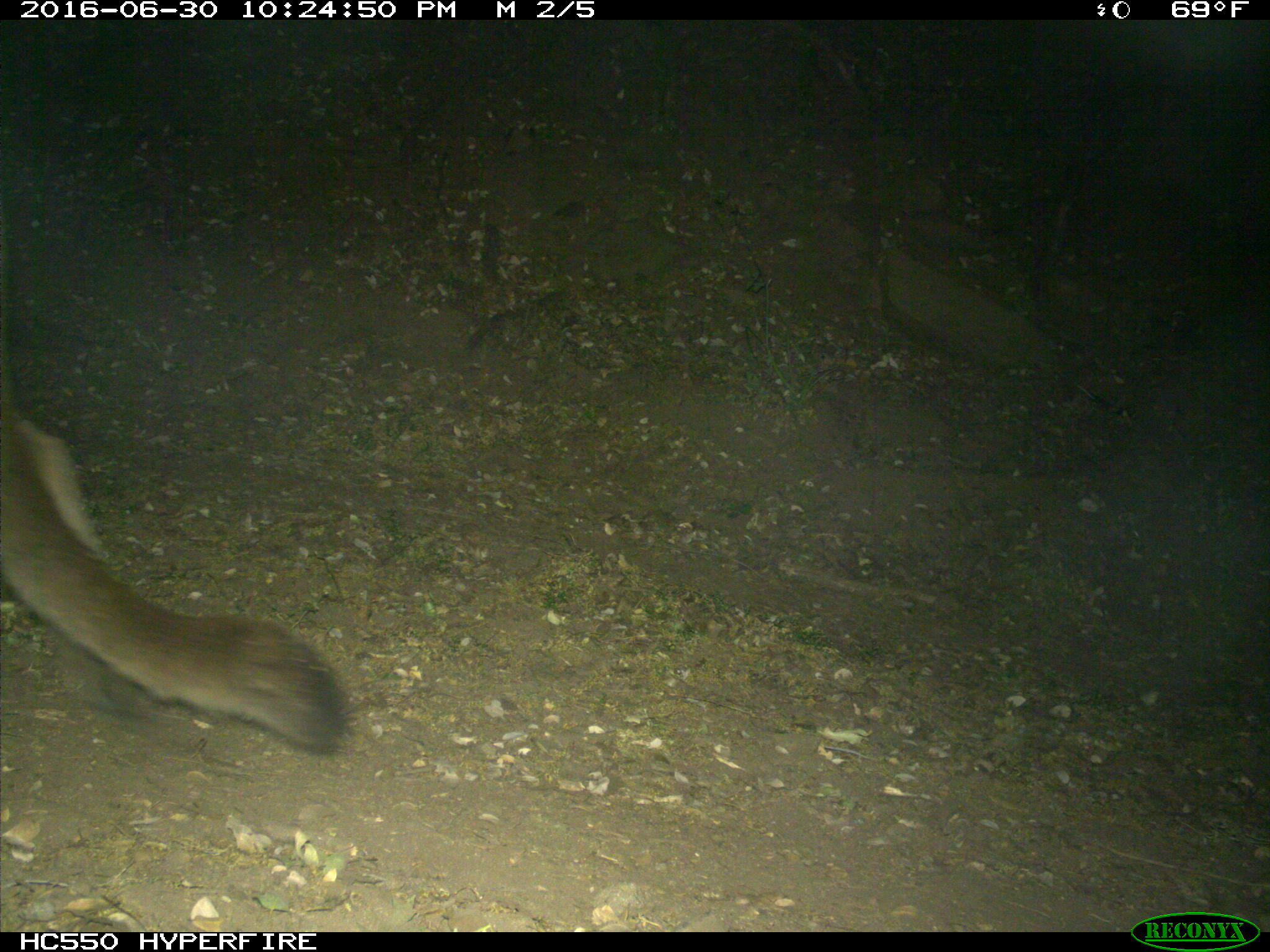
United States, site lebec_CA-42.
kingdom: Animalia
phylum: Chordata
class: Mammalia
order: Carnivora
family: Felidae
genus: Puma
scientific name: Puma concolor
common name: mountain lion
Puma concolor (mountain lion).